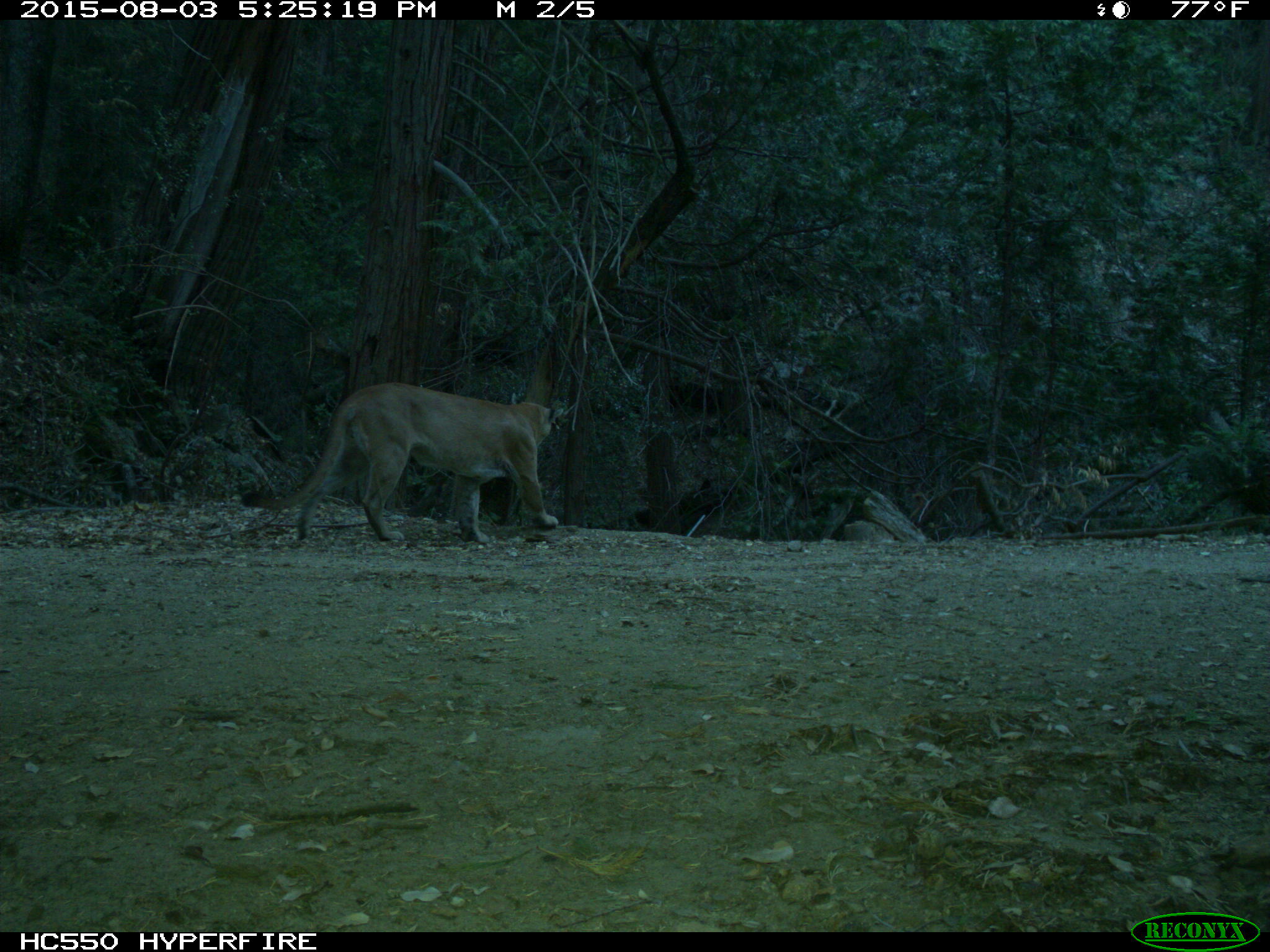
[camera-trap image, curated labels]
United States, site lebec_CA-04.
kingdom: Animalia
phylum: Chordata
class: Mammalia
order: Carnivora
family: Felidae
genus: Puma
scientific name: Puma concolor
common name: mountain lion